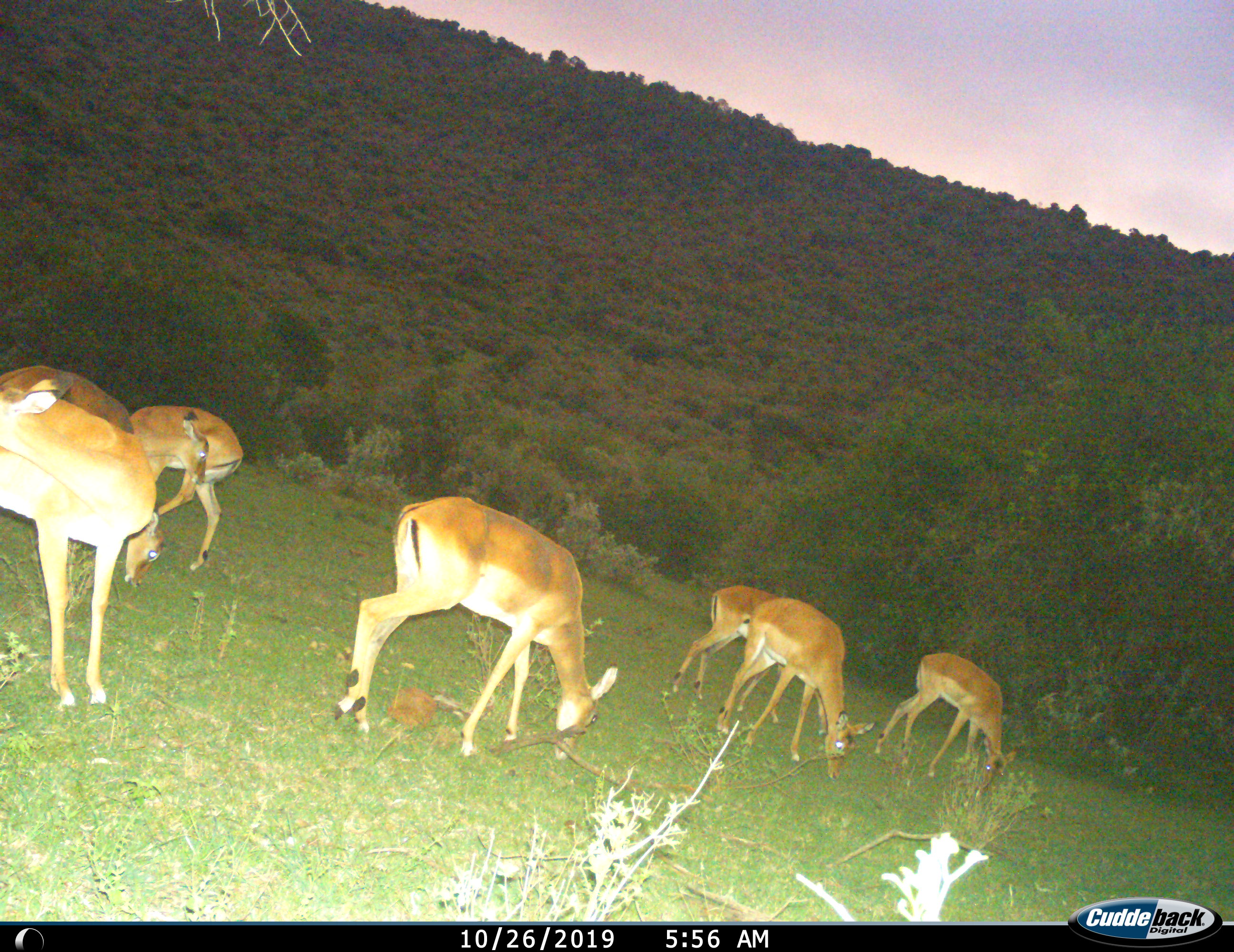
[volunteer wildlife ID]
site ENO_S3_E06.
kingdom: Animalia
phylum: Chordata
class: Mammalia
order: Artiodactyla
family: Bovidae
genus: Aepyceros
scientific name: Aepyceros melampus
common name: impala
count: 7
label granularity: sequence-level